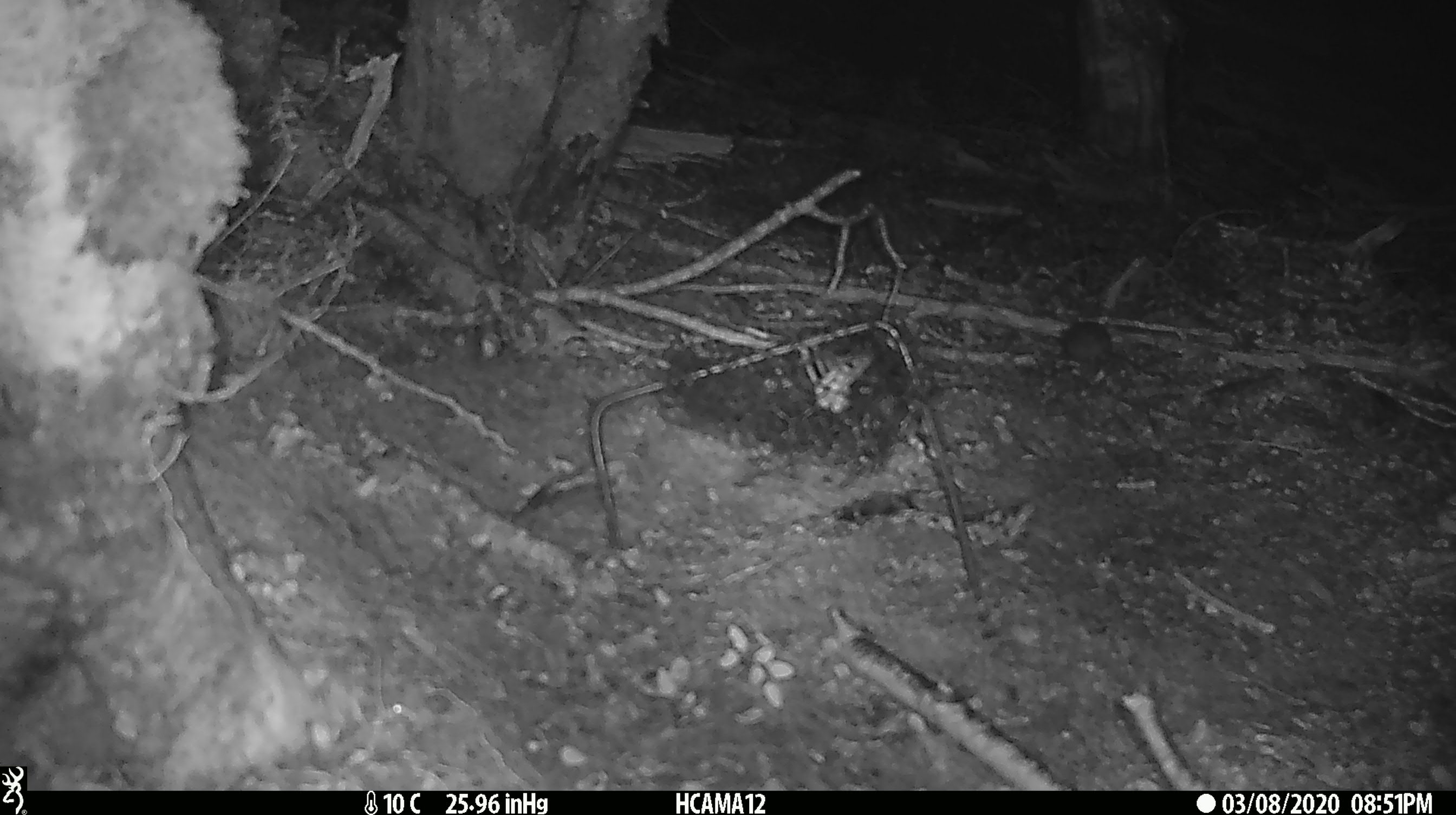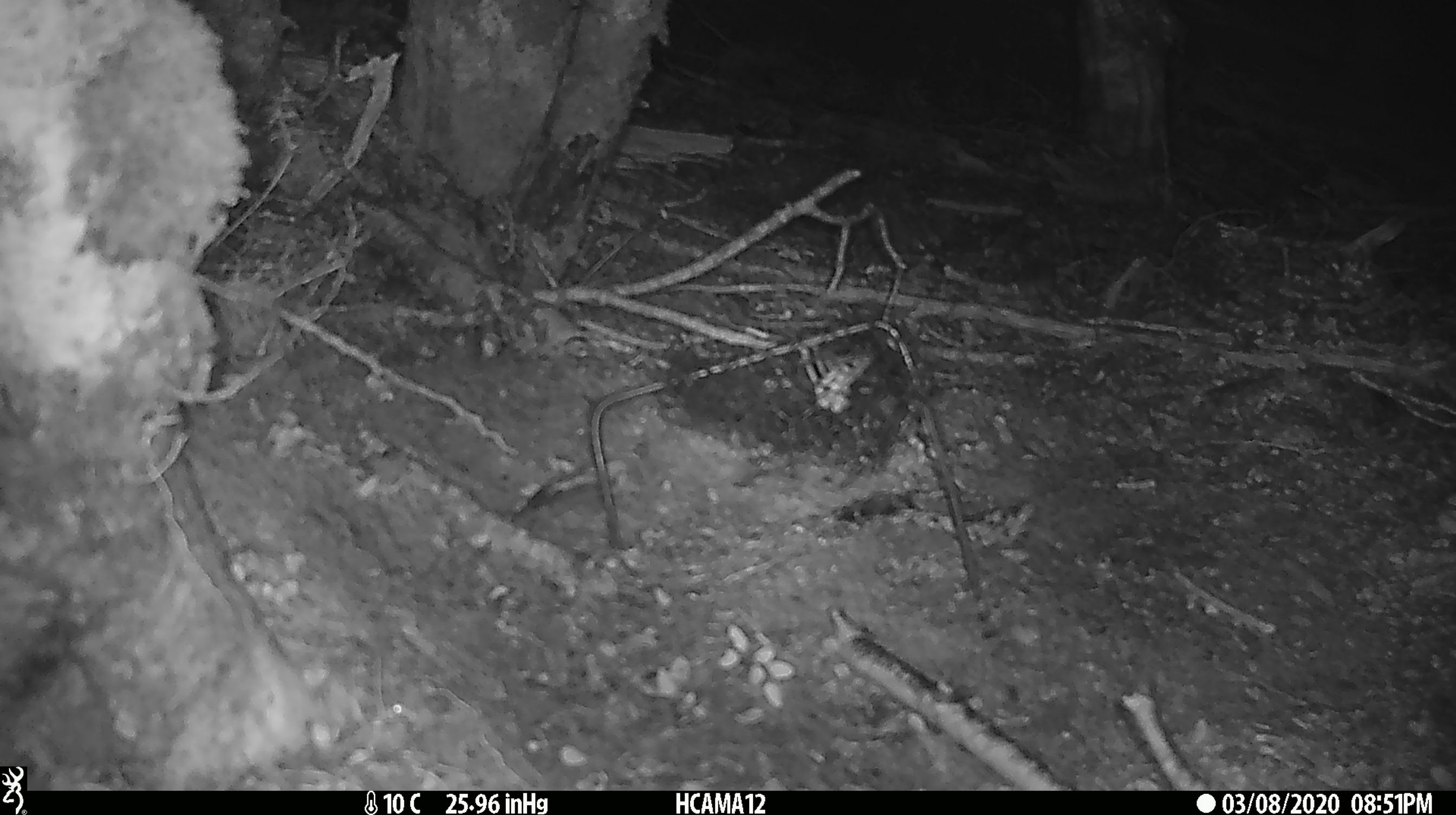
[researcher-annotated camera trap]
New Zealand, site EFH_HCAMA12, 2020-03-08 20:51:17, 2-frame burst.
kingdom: Animalia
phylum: Chordata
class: Mammalia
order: Rodentia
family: Muridae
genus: Mus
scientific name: Mus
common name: mouse